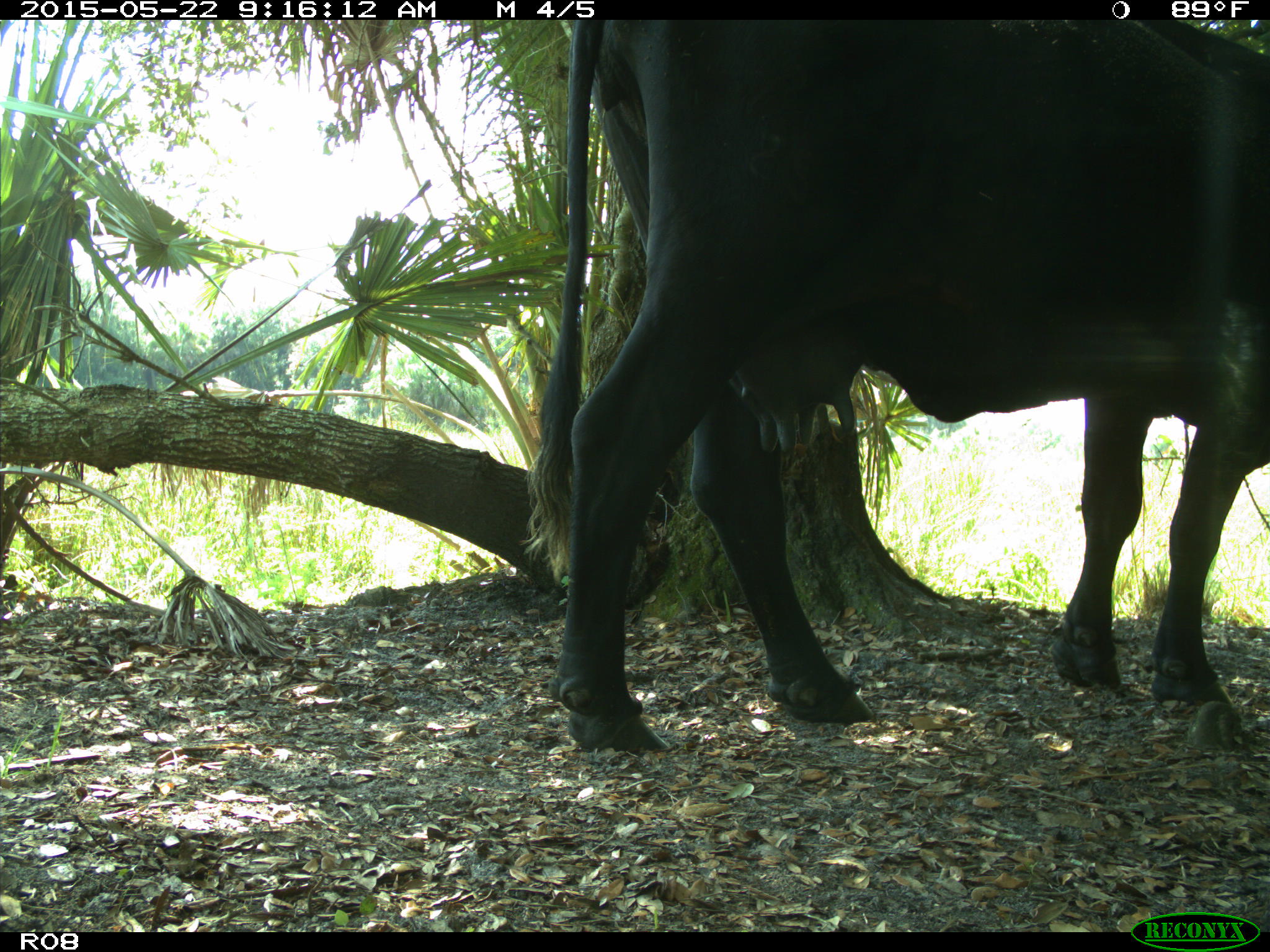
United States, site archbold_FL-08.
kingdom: Animalia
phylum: Chordata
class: Mammalia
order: Artiodactyla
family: Bovidae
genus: Bos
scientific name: Bos taurus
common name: domestic cow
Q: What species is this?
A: Bos taurus (domestic cow).